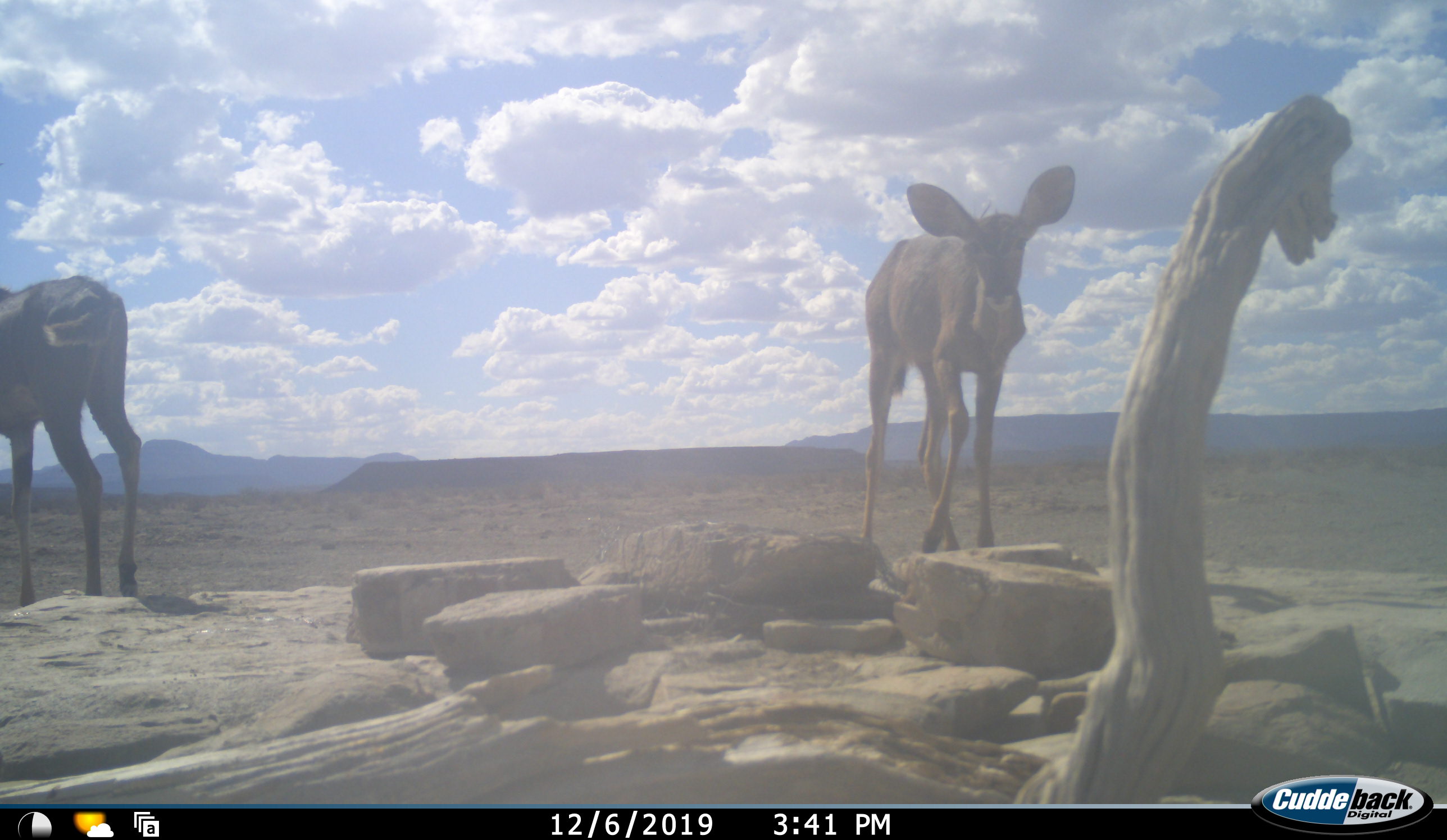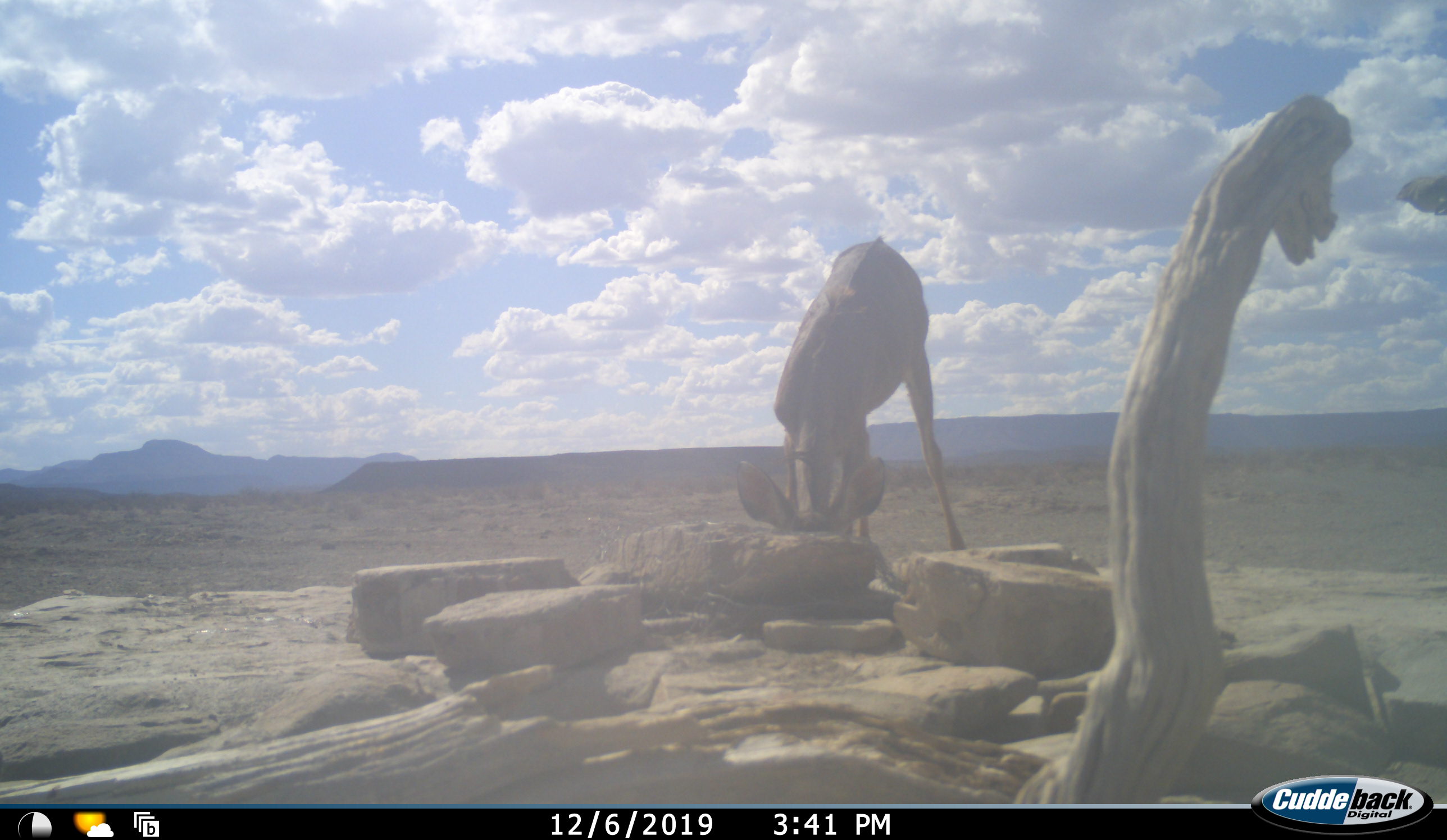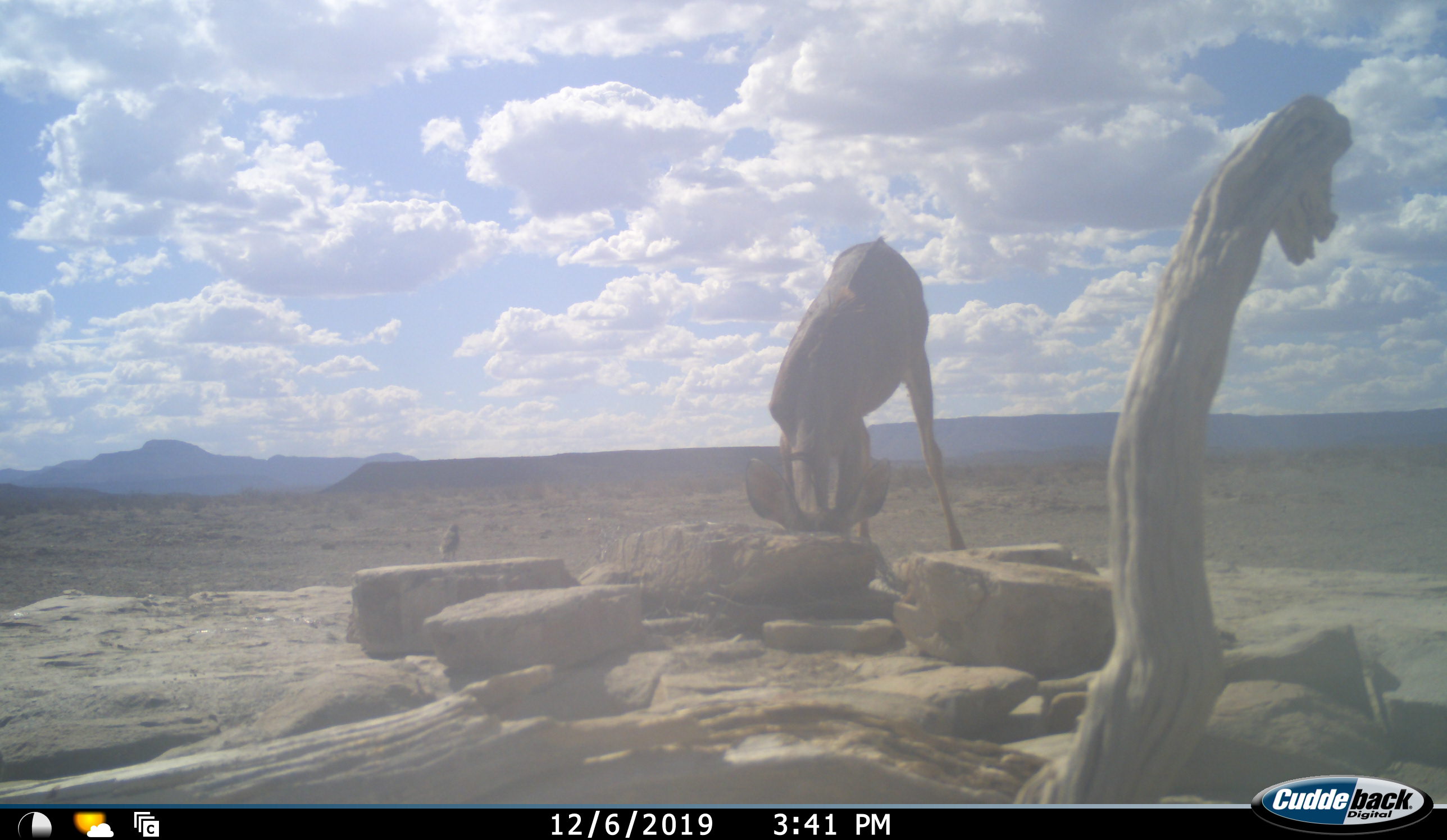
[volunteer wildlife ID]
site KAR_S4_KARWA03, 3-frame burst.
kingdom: Animalia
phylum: Chordata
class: Mammalia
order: Artiodactyla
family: Bovidae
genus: Tragelaphus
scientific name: Tragelaphus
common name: kudu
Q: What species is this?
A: Kudu (Tragelaphus).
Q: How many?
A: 2.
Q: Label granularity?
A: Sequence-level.